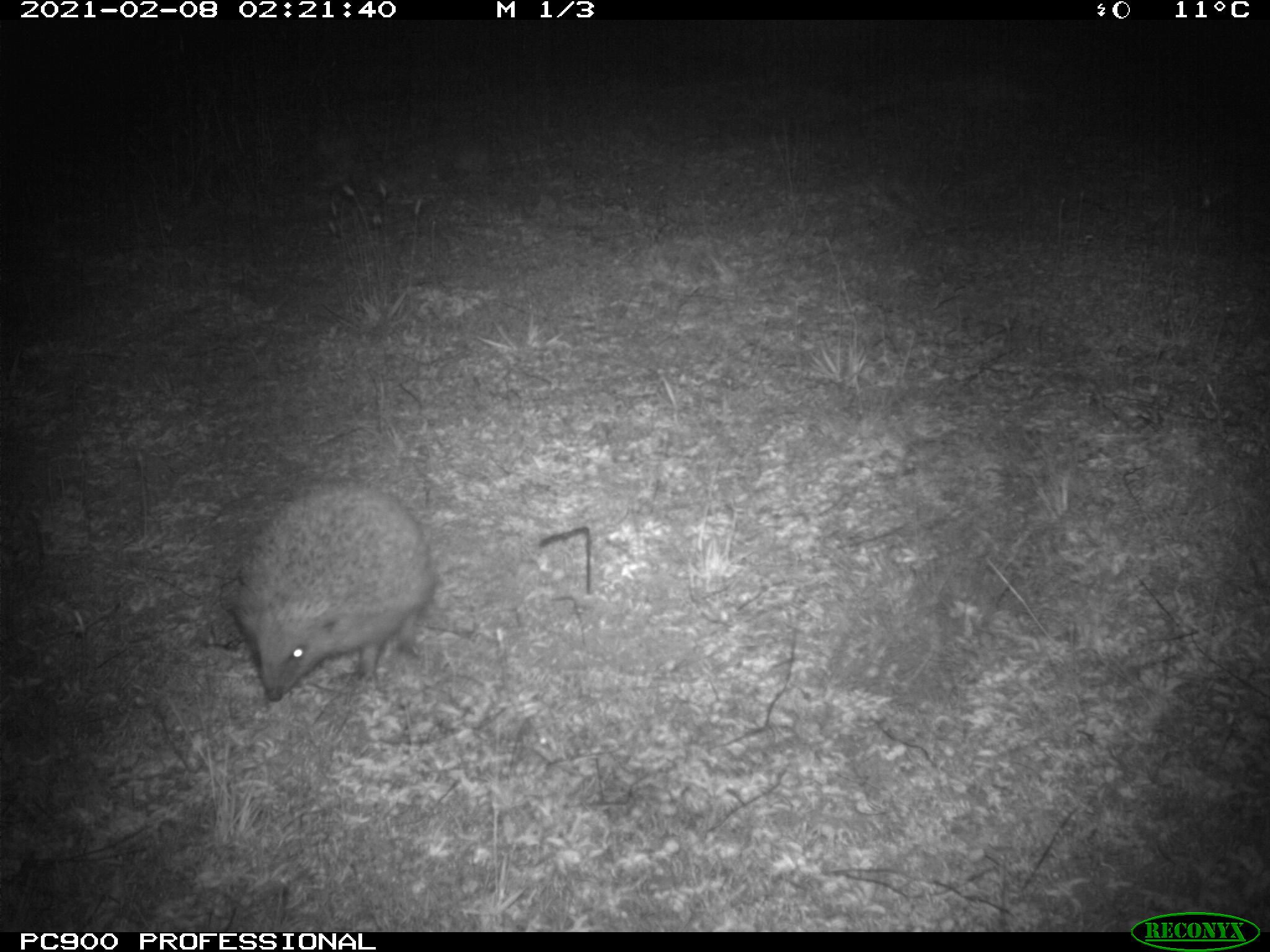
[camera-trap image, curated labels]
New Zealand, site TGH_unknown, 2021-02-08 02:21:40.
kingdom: Animalia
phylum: Chordata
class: Mammalia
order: Eulipotyphla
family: Erinaceidae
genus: Erinaceus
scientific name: Erinaceus europaeus europaeus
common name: european hedgehog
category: hedgehog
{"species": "hedgehog (european hedgehog) (Erinaceus europaeus europaeus)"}